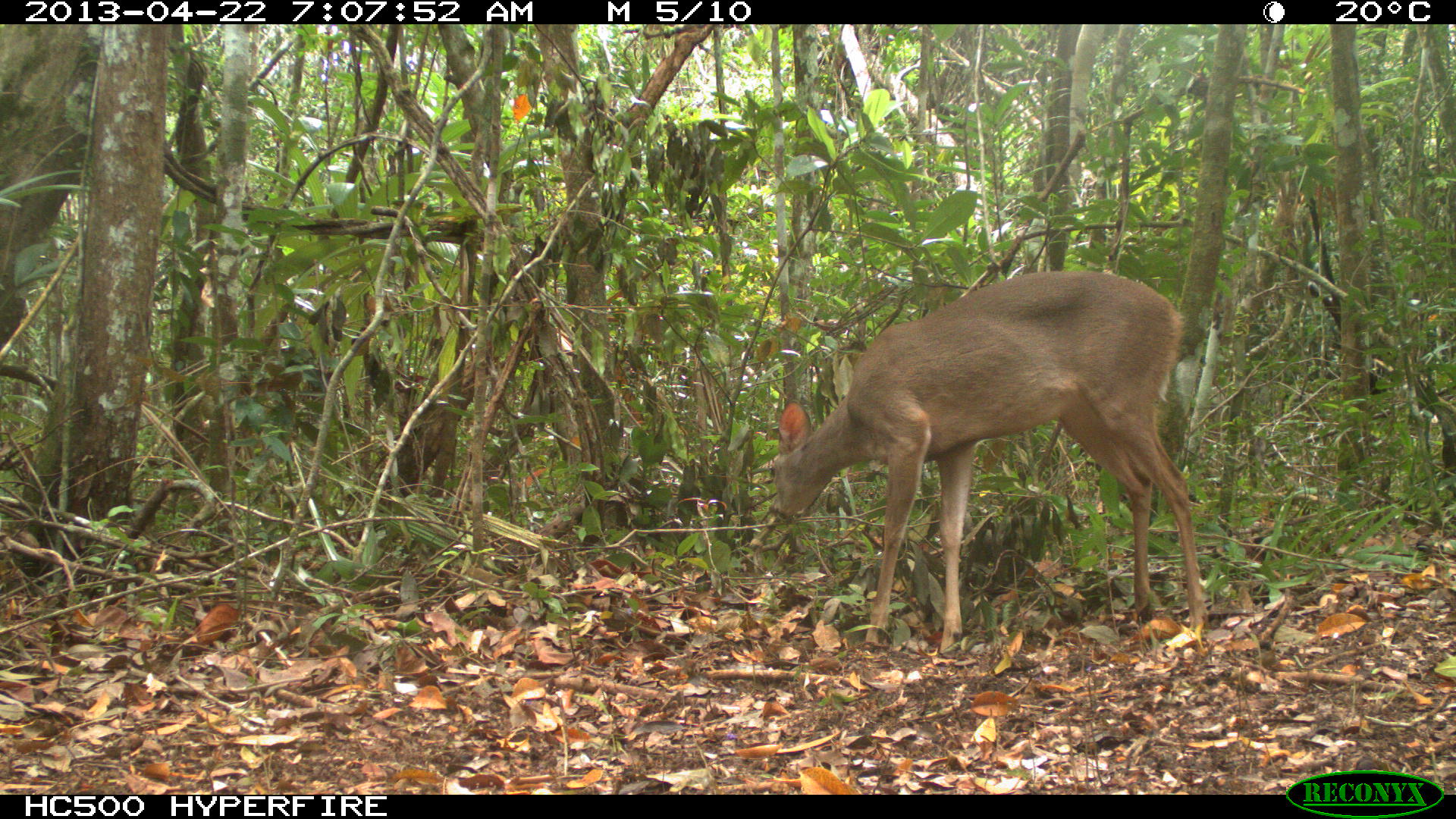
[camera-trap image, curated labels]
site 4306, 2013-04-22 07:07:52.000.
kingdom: Animalia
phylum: Chordata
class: Mammalia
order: Artiodactyla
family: Cervidae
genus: Odocoileus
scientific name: Odocoileus virginianus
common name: white-tailed deer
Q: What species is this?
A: Odocoileus virginianus (white-tailed deer).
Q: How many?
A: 1.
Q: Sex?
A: Female.